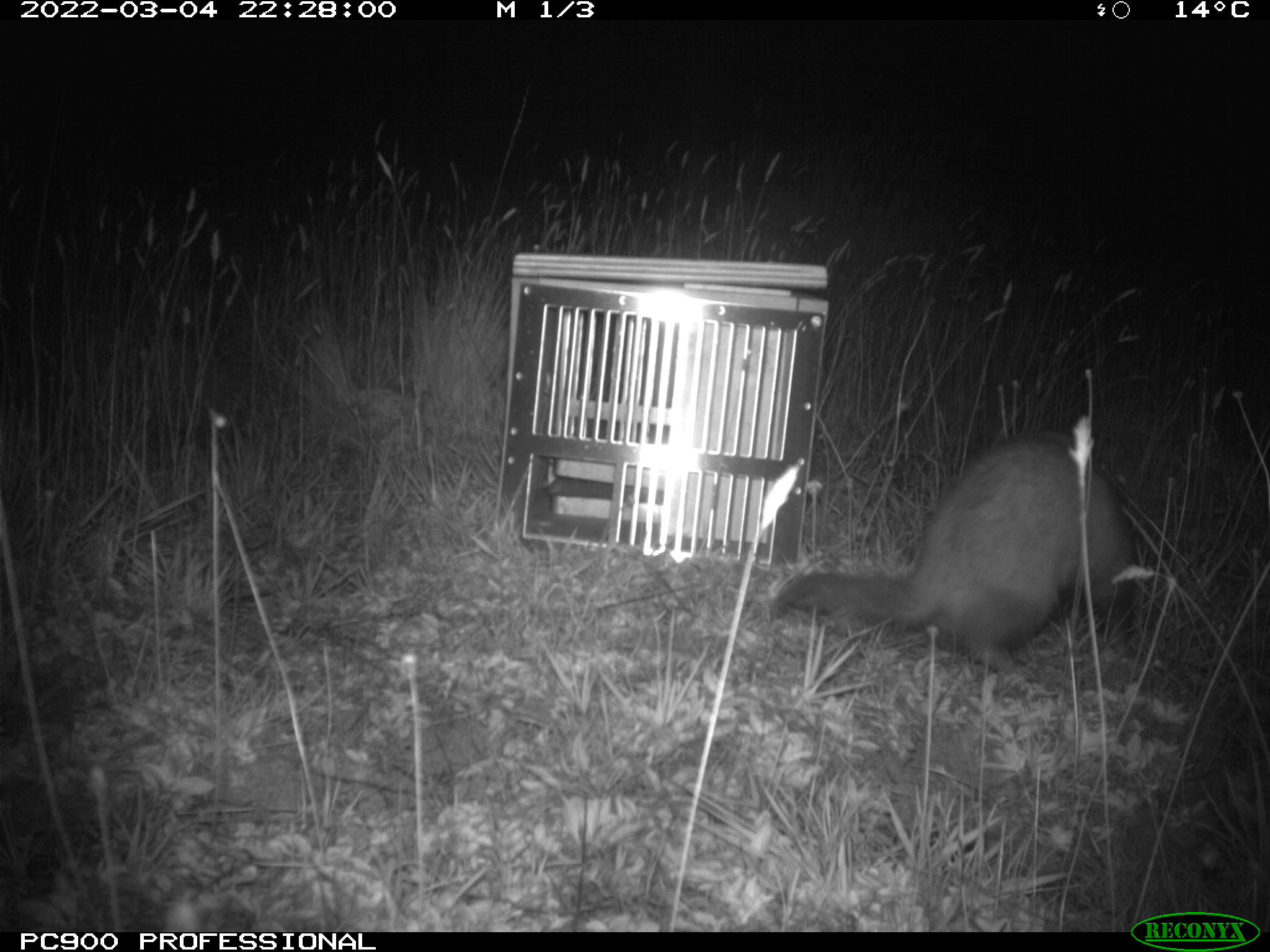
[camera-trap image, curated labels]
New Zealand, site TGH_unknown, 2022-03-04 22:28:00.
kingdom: Animalia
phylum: Chordata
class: Mammalia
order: Carnivora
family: Mustelidae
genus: Mustela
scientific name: Mustela furo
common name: ferret